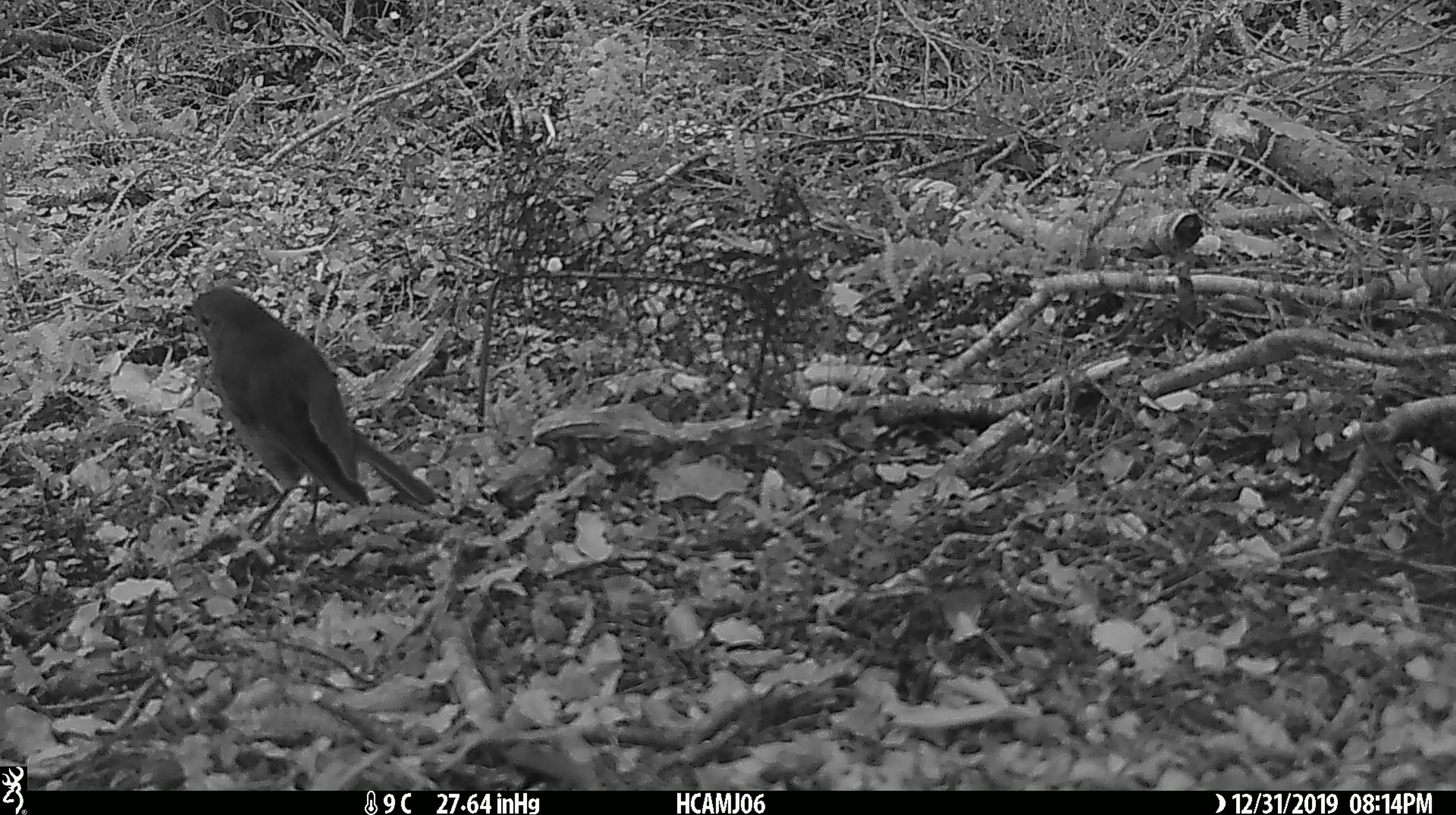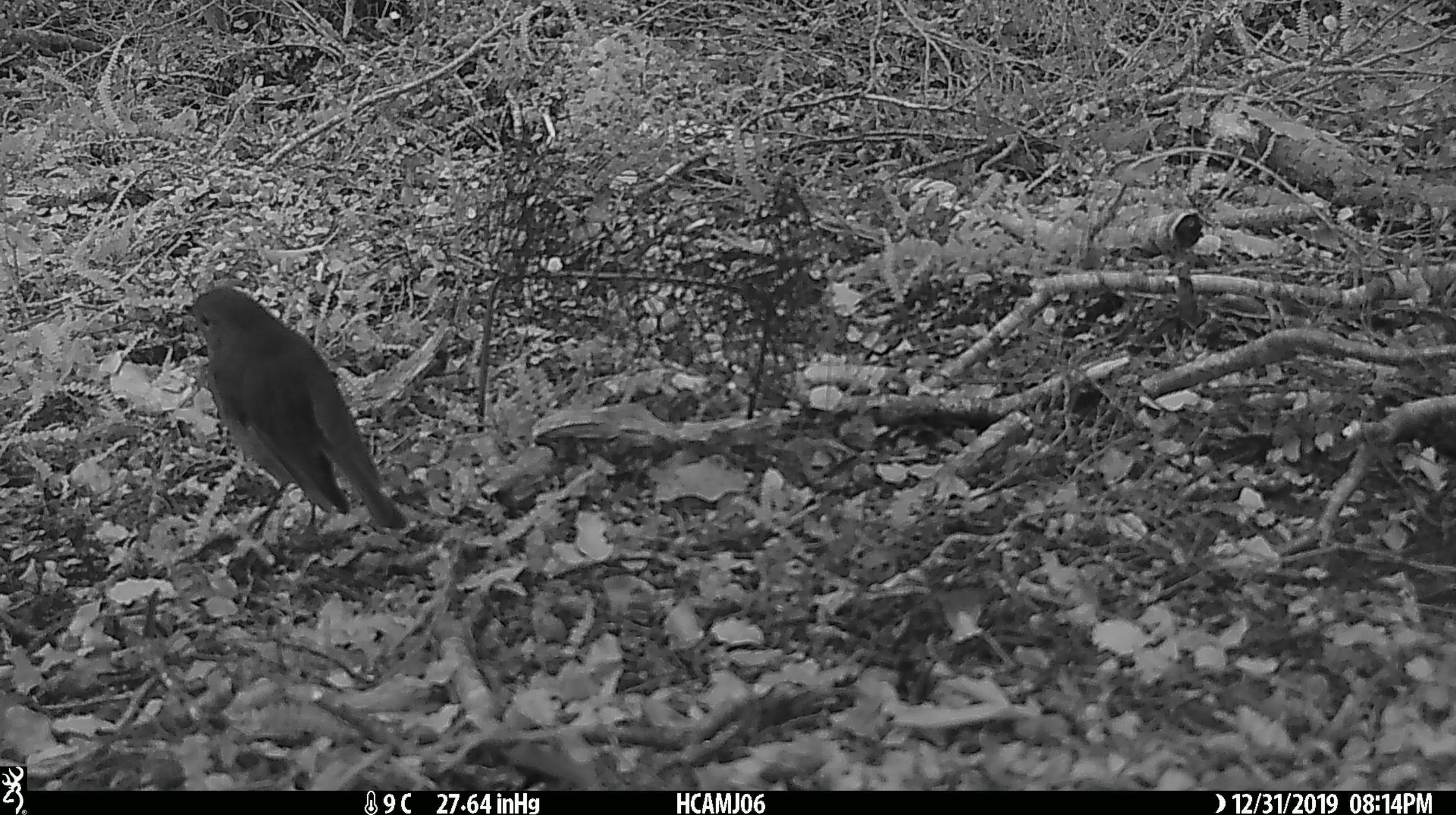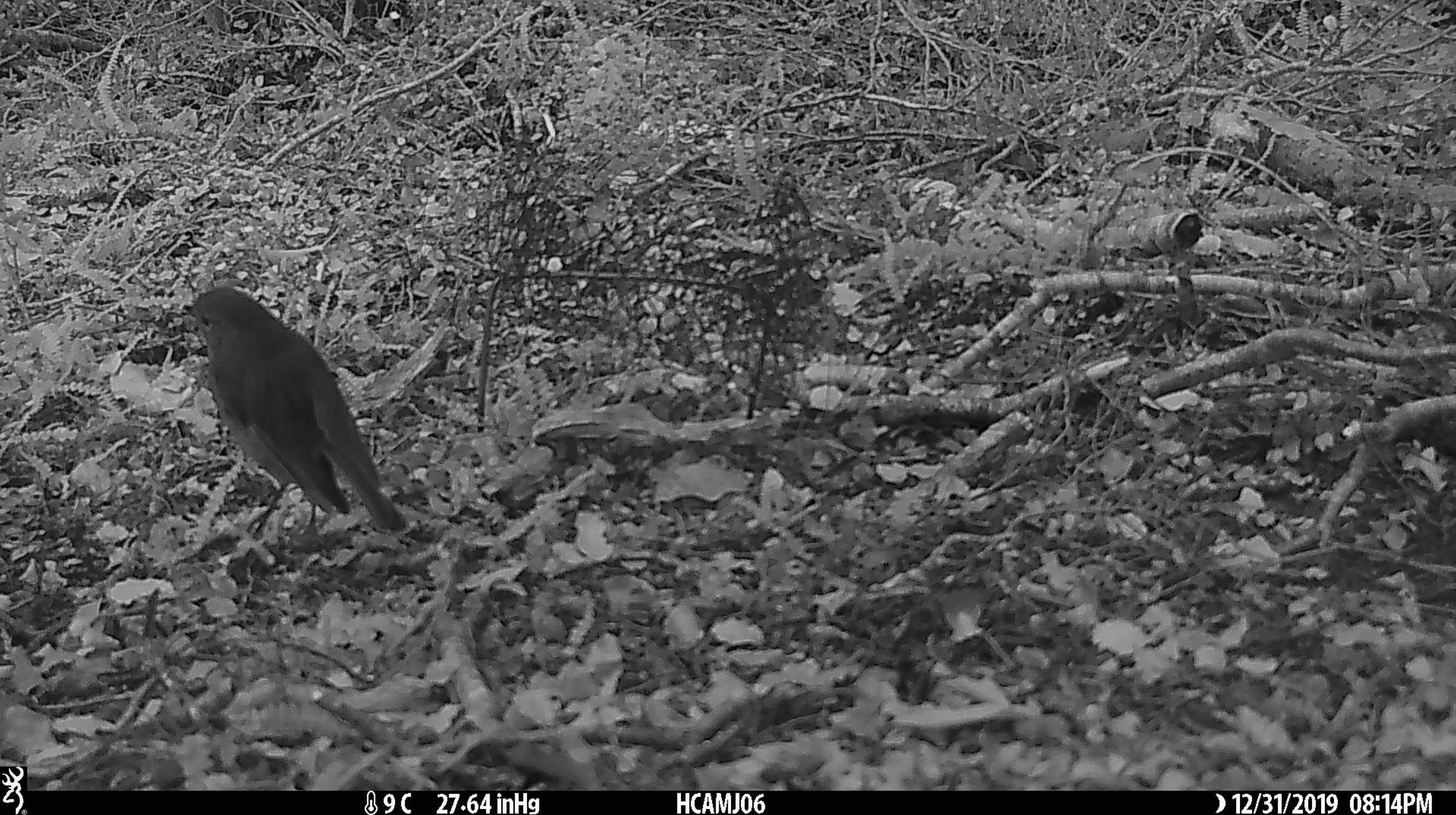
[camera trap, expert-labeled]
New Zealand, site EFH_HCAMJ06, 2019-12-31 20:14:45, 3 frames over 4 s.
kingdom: Animalia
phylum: Chordata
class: Aves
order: Passeriformes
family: Petroicidae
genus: Petroica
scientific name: Petroica australis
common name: new zealand robin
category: robin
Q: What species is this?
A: Robin (new zealand robin) (Petroica australis).